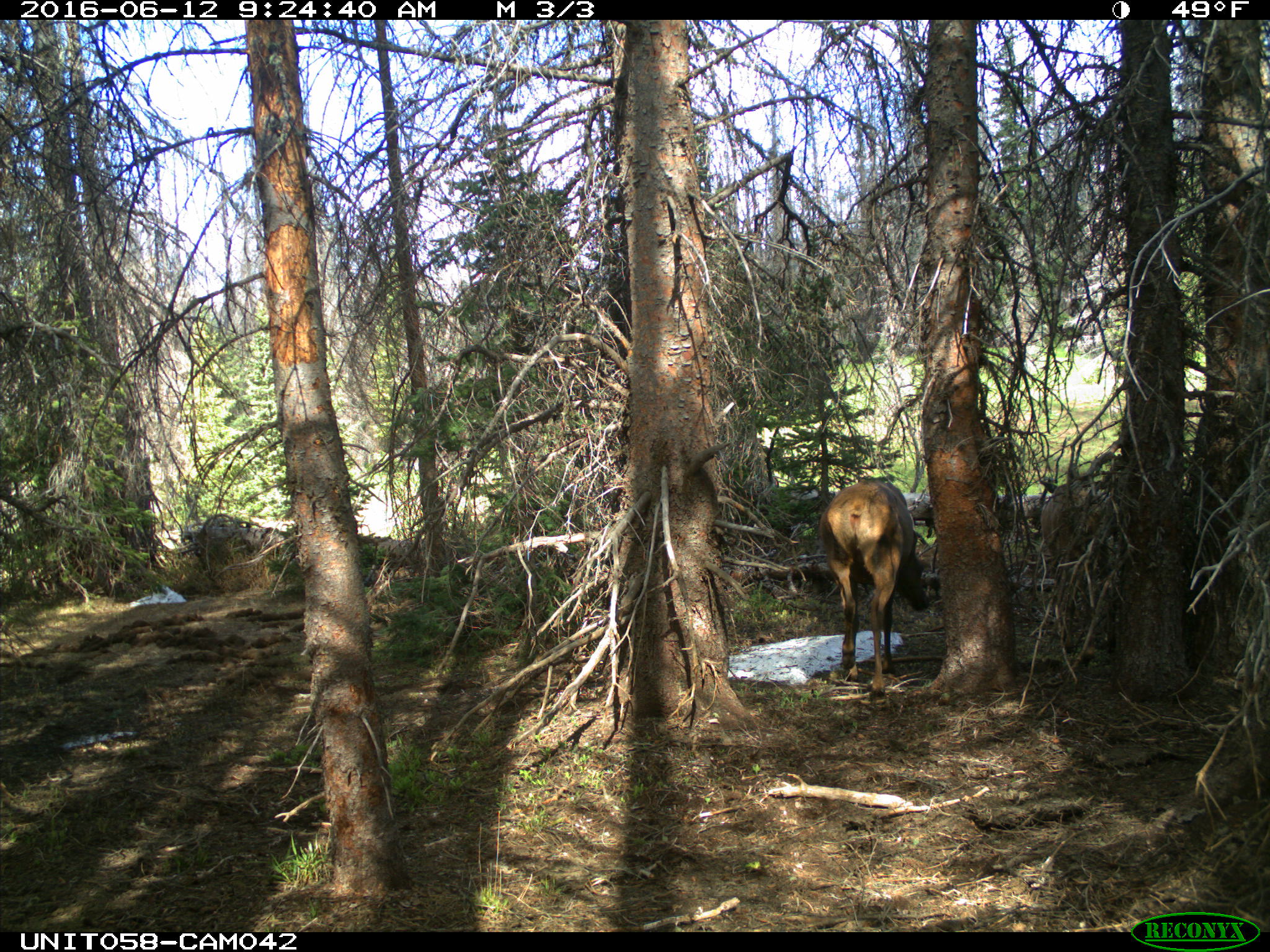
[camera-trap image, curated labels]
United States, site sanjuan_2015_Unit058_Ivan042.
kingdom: Animalia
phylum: Chordata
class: Mammalia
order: Artiodactyla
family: Cervidae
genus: Cervus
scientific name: Cervus elaphus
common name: red deer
Cervus elaphus (red deer).